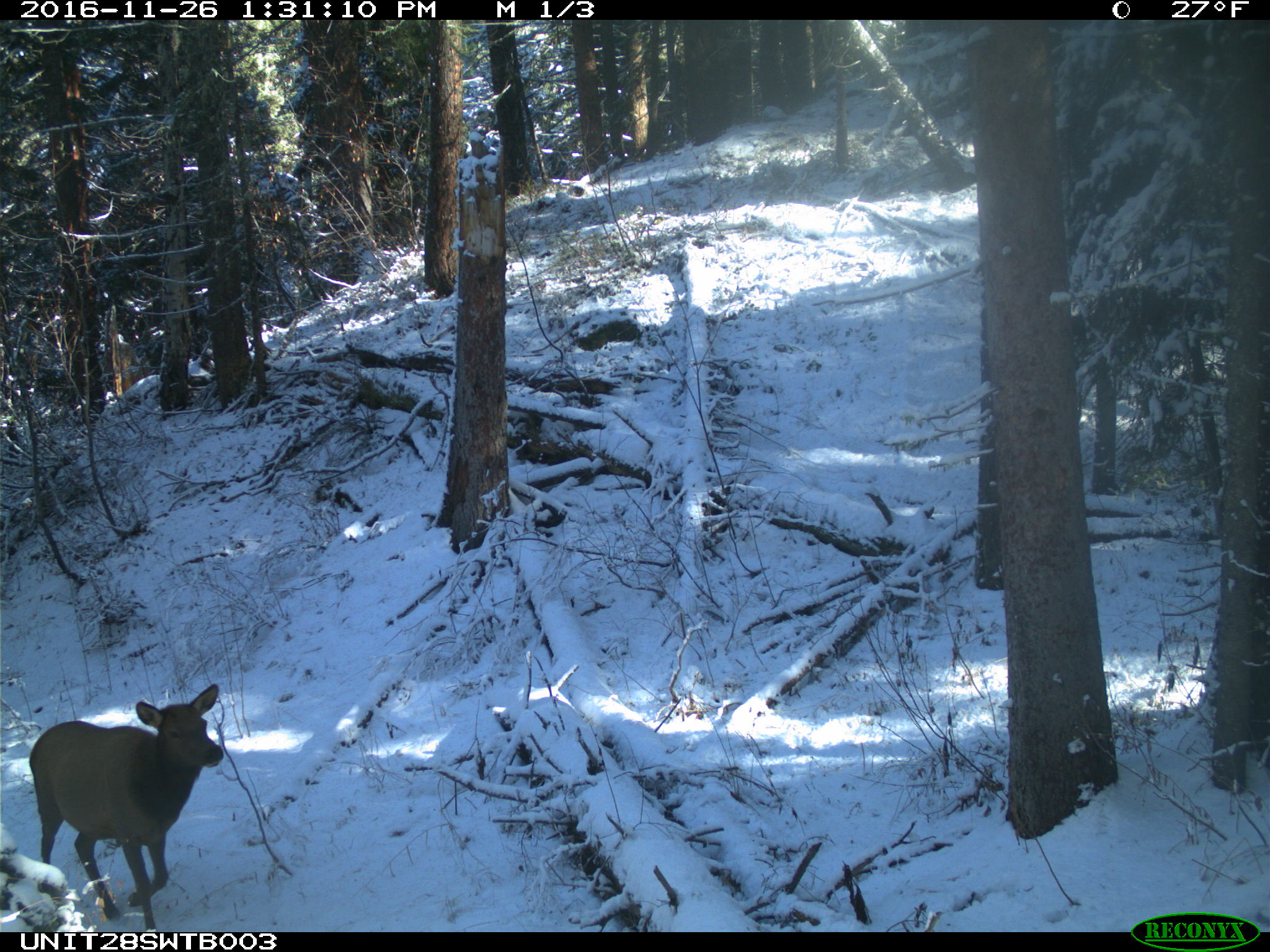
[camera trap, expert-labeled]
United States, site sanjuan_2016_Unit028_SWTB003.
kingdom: Animalia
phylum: Chordata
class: Mammalia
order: Artiodactyla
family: Cervidae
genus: Cervus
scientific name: Cervus elaphus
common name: red deer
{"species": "Cervus elaphus (red deer)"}